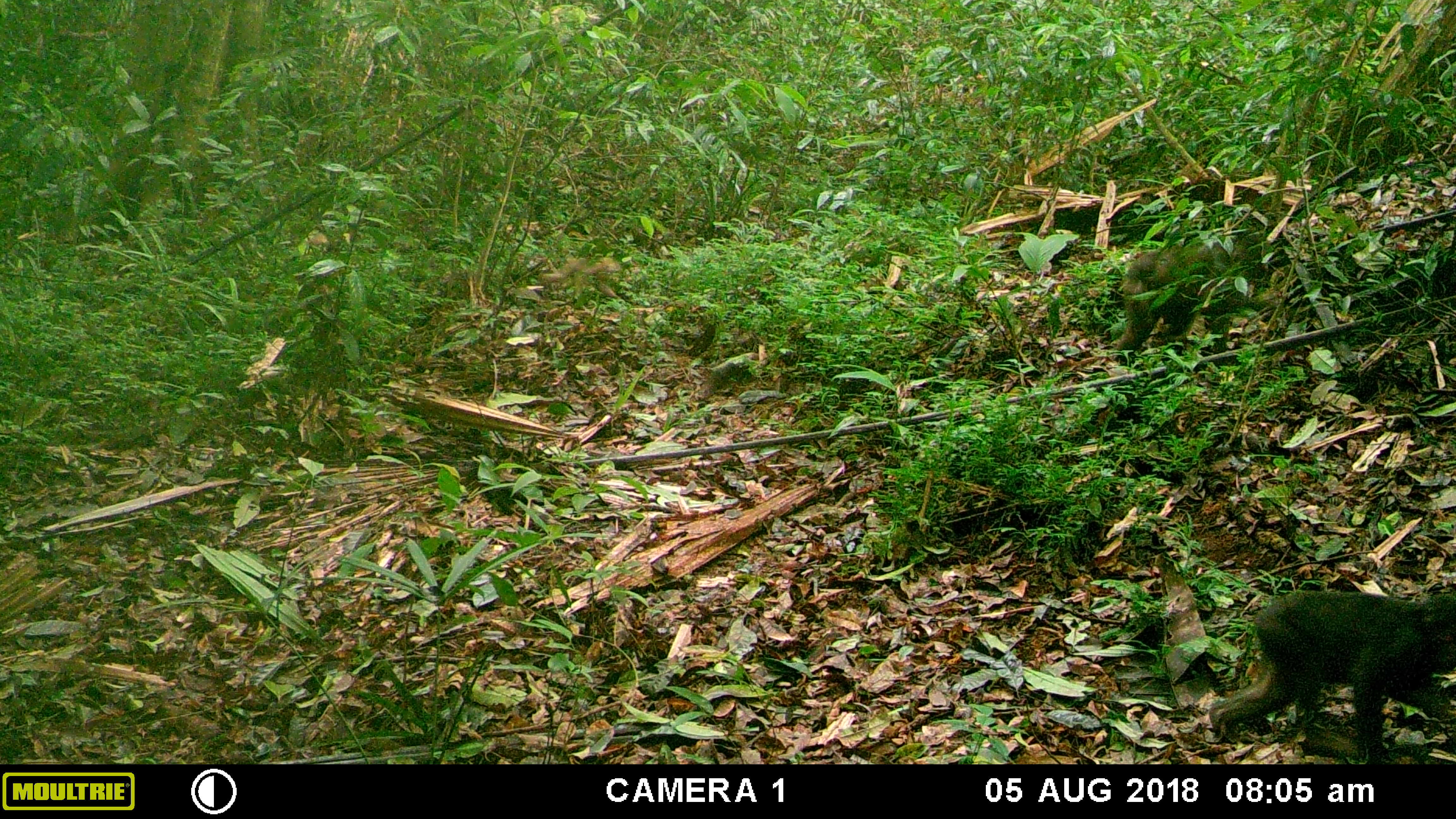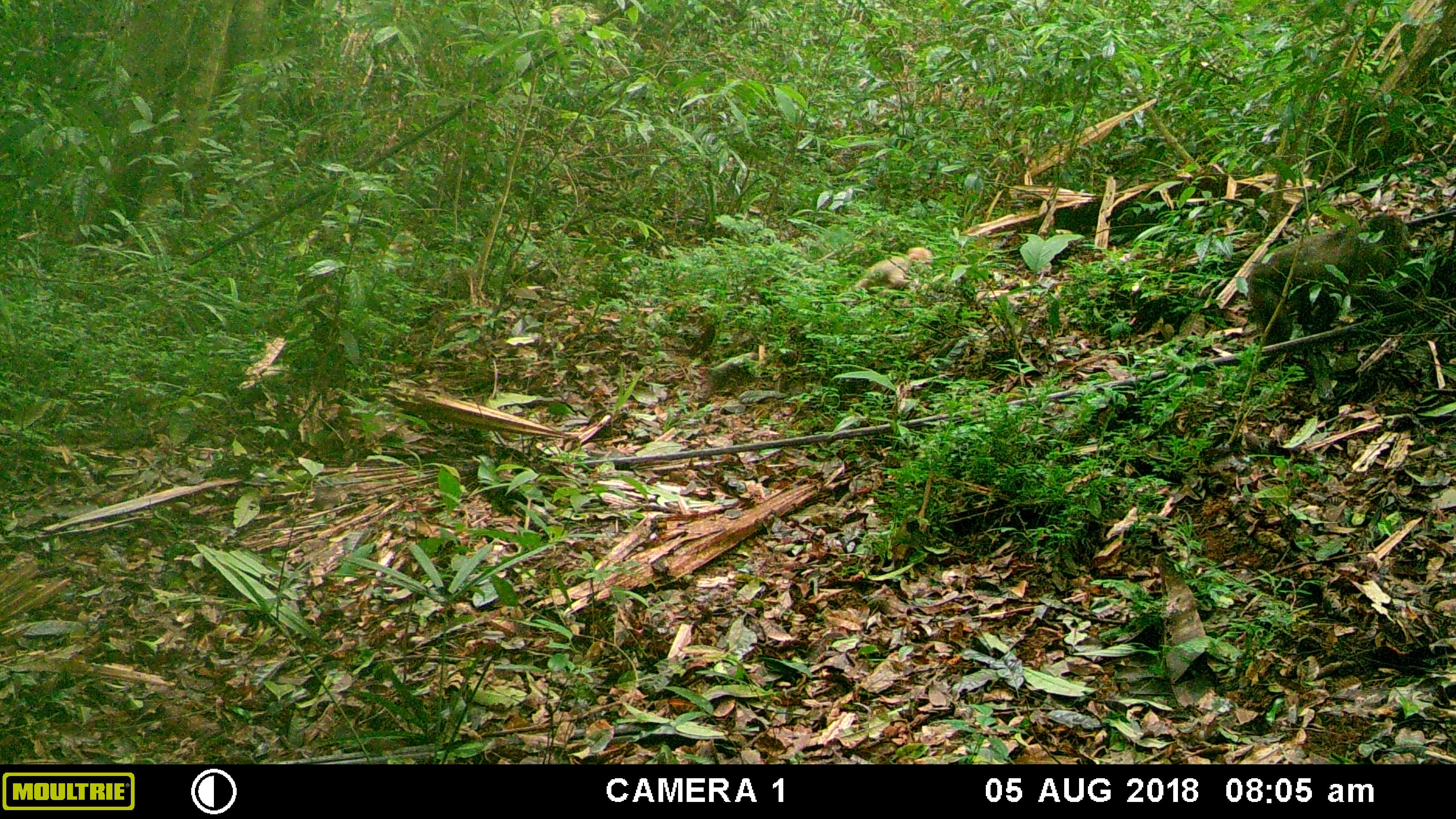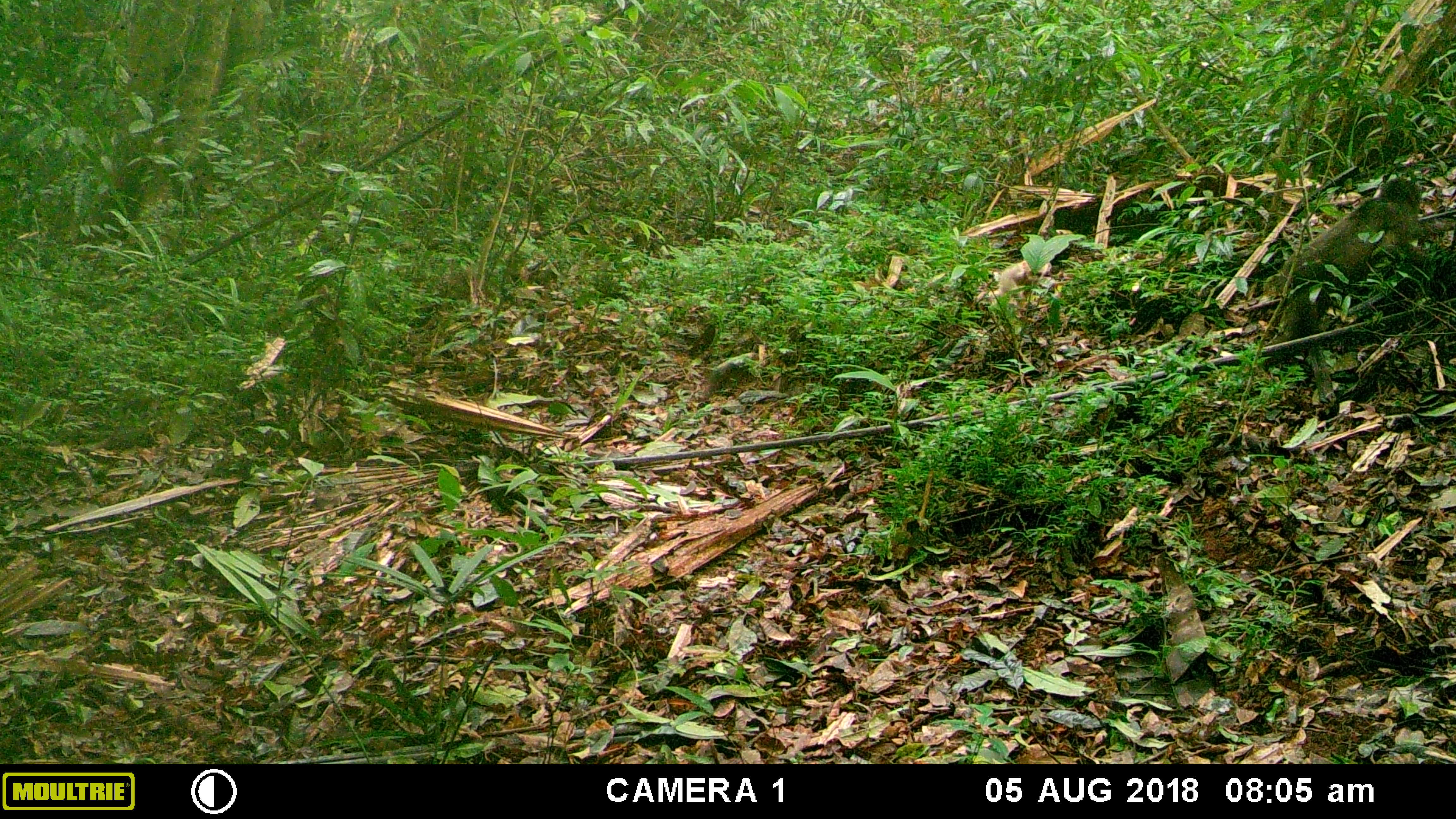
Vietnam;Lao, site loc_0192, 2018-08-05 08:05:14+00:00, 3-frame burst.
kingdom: Animalia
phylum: Chordata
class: Mammalia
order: Primates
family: Cercopithecidae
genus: Macaca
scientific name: Macaca arctoides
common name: stump-tailed macaque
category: stump tailed macaque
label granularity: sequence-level